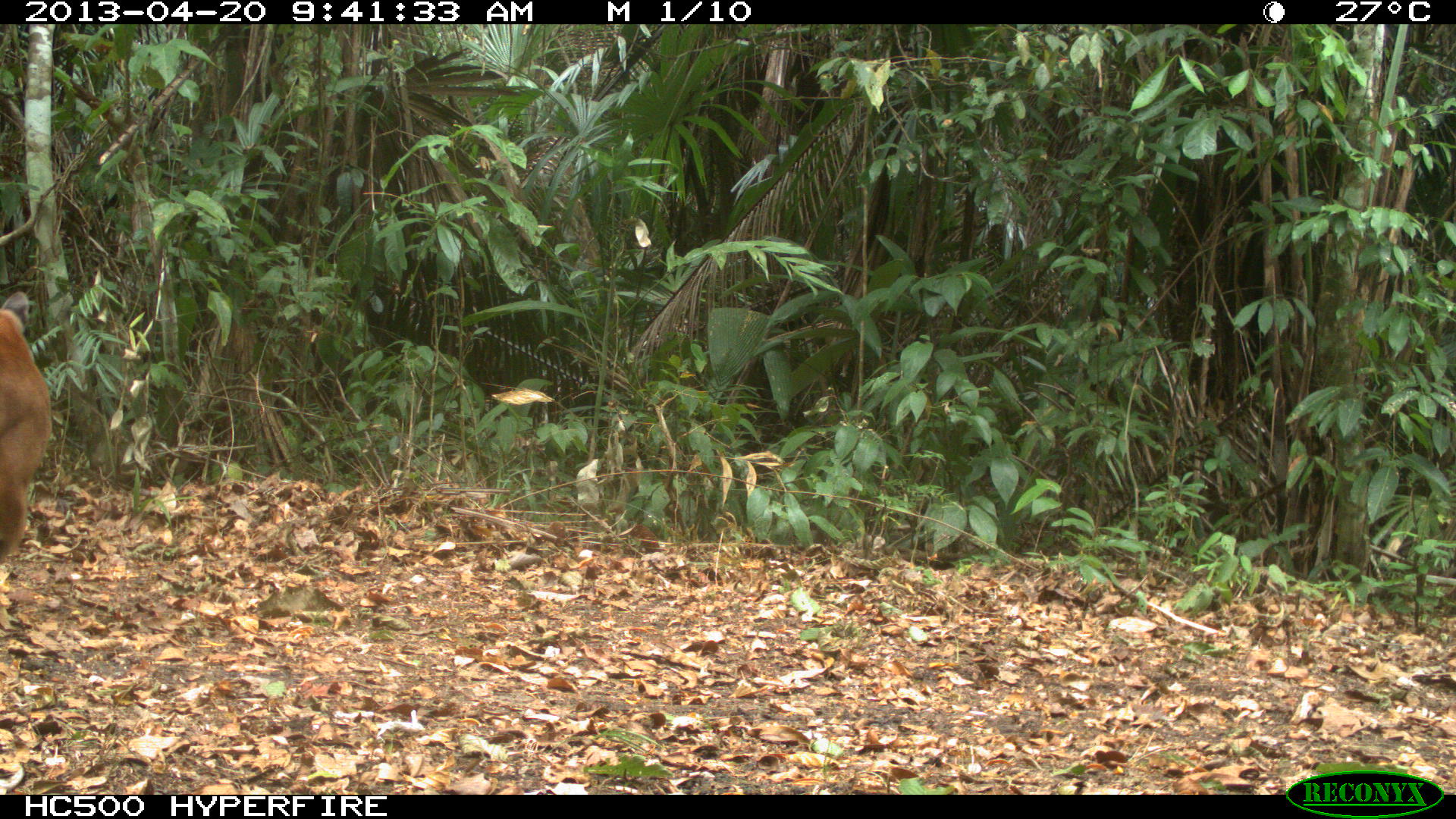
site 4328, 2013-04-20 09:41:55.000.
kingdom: Animalia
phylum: Chordata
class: Mammalia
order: Carnivora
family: Felidae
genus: Puma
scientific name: Puma concolor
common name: mountain lion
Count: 1.